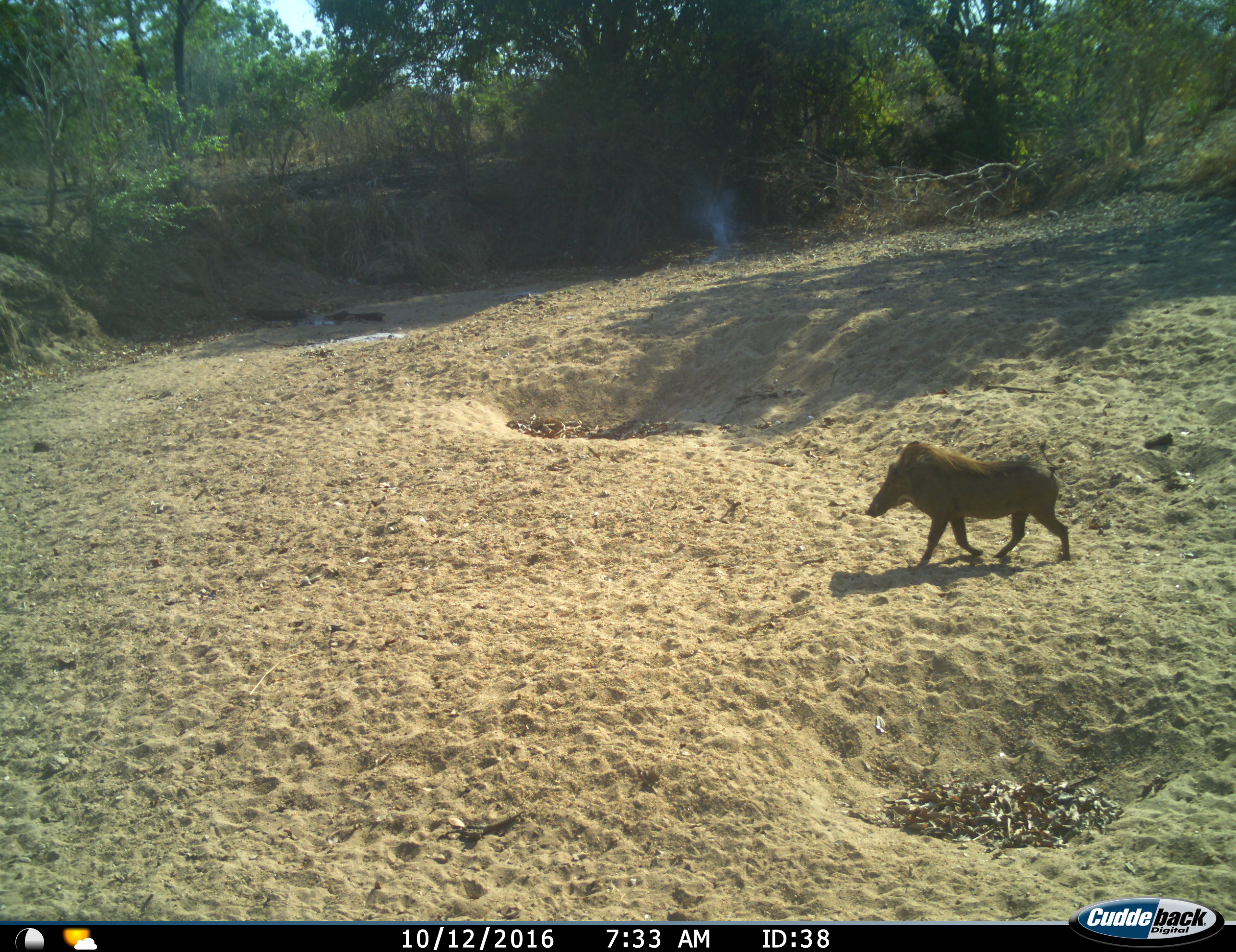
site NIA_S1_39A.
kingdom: Animalia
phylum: Chordata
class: Mammalia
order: Artiodactyla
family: Suidae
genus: Phacochoerus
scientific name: Phacochoerus africanus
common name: warthog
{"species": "warthog (Phacochoerus africanus)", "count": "1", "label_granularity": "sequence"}